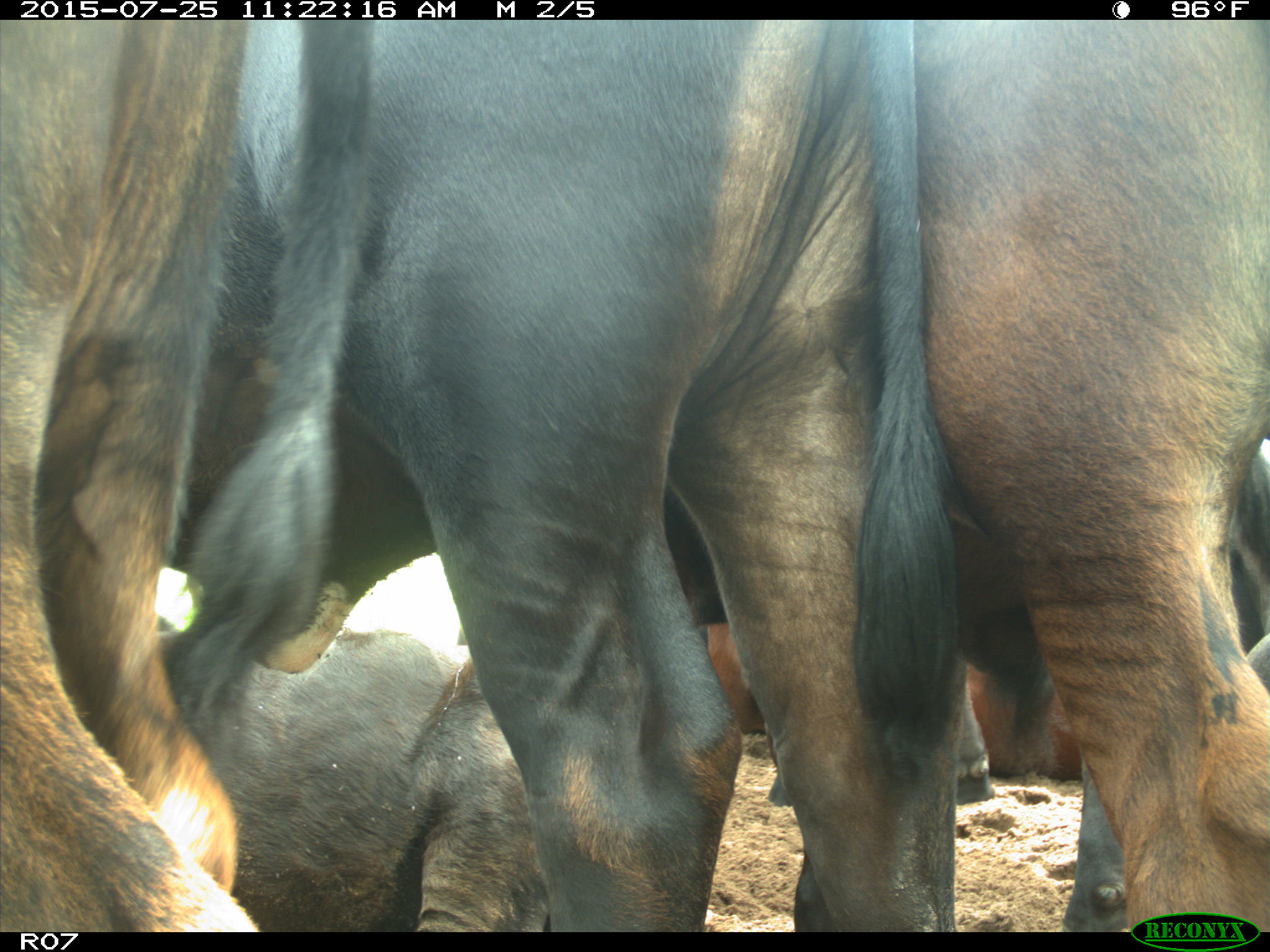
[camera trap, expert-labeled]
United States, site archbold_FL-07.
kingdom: Animalia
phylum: Chordata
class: Mammalia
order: Artiodactyla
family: Bovidae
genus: Bos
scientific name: Bos taurus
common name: domestic cow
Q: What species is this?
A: Bos taurus (domestic cow).